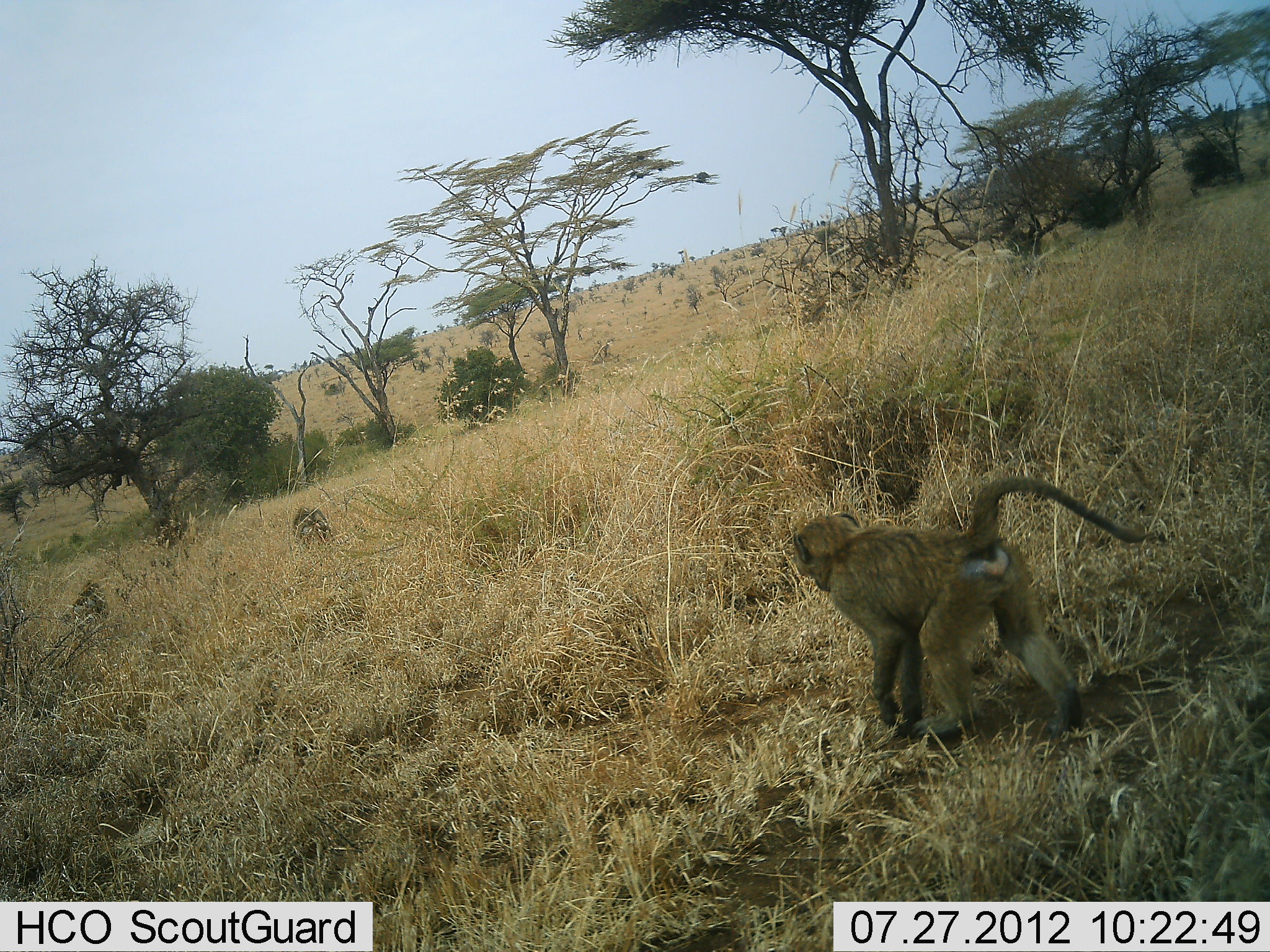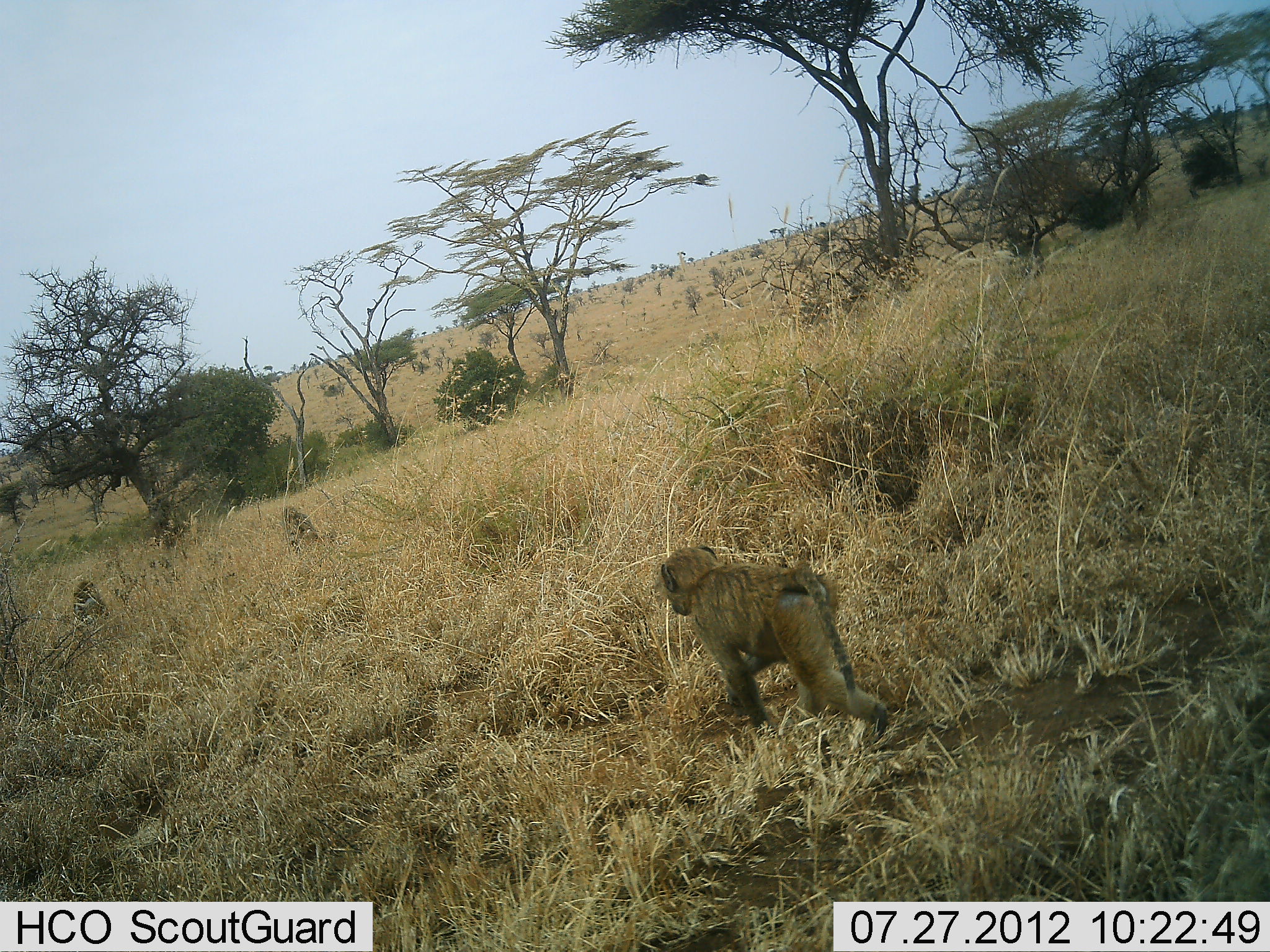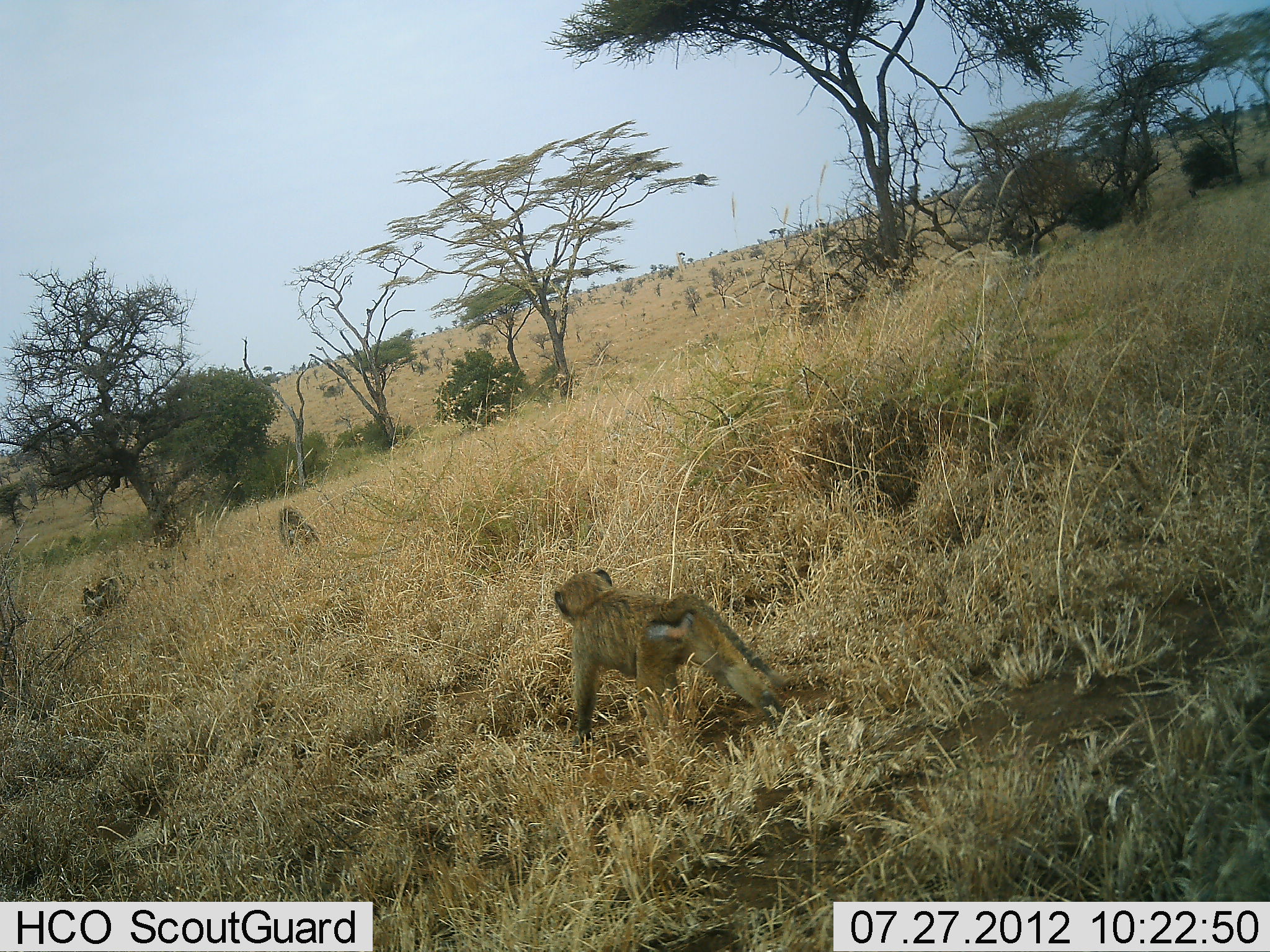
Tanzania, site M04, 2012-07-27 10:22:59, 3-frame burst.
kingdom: Animalia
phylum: Chordata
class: Mammalia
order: Primates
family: Cercopithecidae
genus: Papio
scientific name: Papio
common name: baboon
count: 3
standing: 0%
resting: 0%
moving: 100%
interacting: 0%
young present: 10%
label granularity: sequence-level